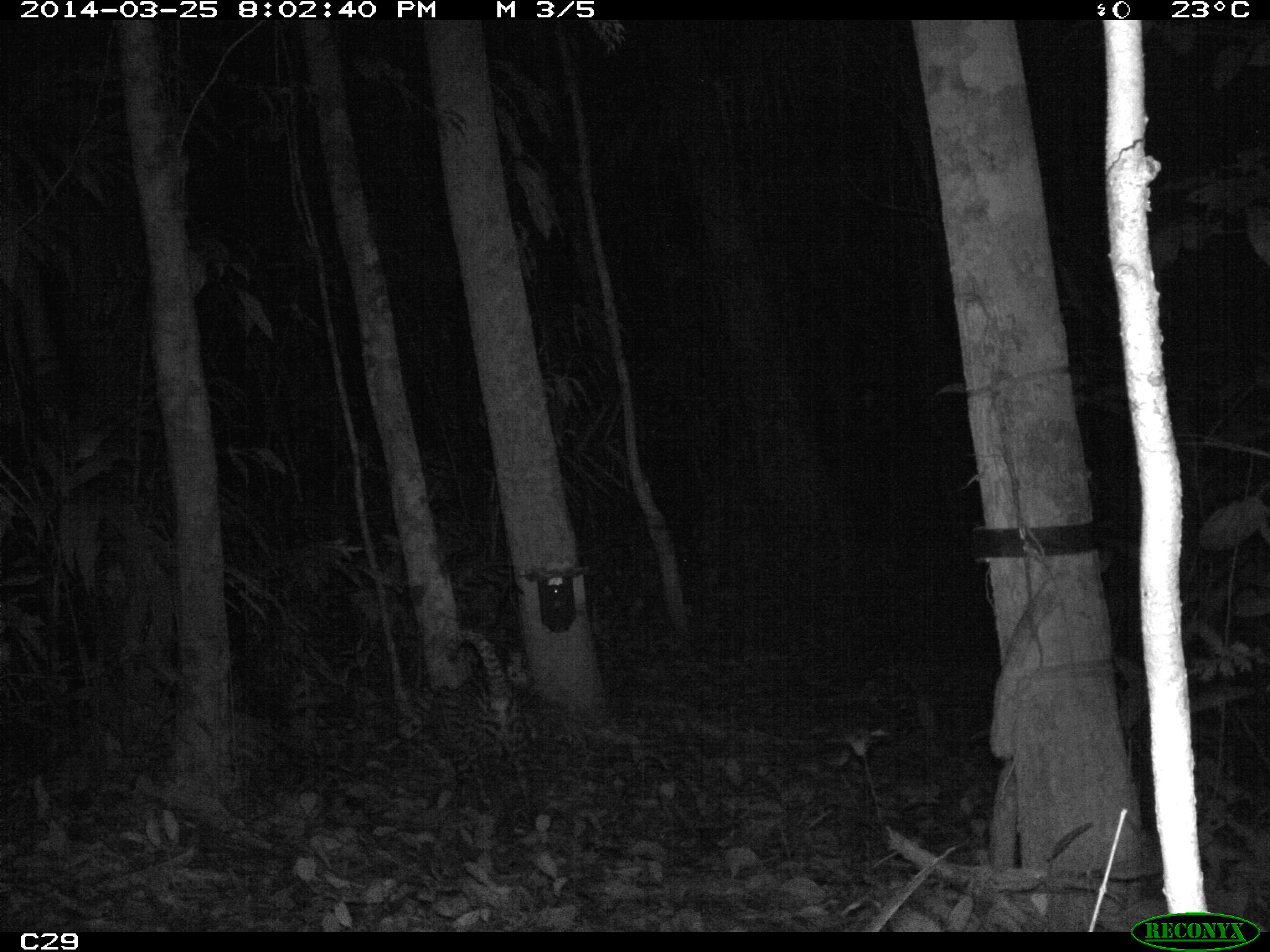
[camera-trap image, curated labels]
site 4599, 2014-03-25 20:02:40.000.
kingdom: Animalia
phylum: Chordata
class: Mammalia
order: Carnivora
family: Felidae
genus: Leopardus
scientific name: Leopardus pardalis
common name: ocelot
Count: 1.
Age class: adult.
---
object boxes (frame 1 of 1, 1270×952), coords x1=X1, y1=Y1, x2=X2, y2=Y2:
leopardus pardalis: x1=427, y1=628, x2=568, y2=882